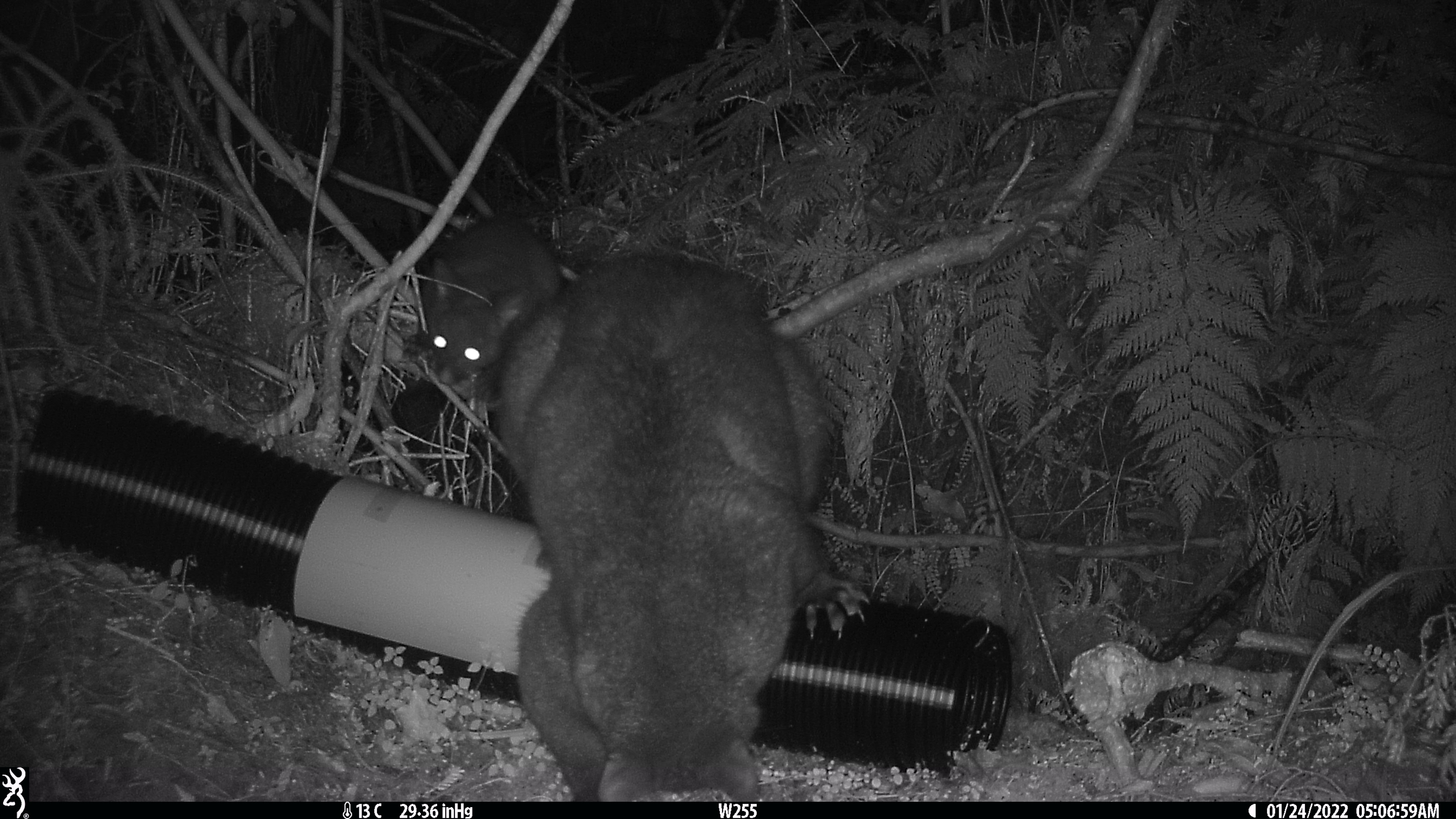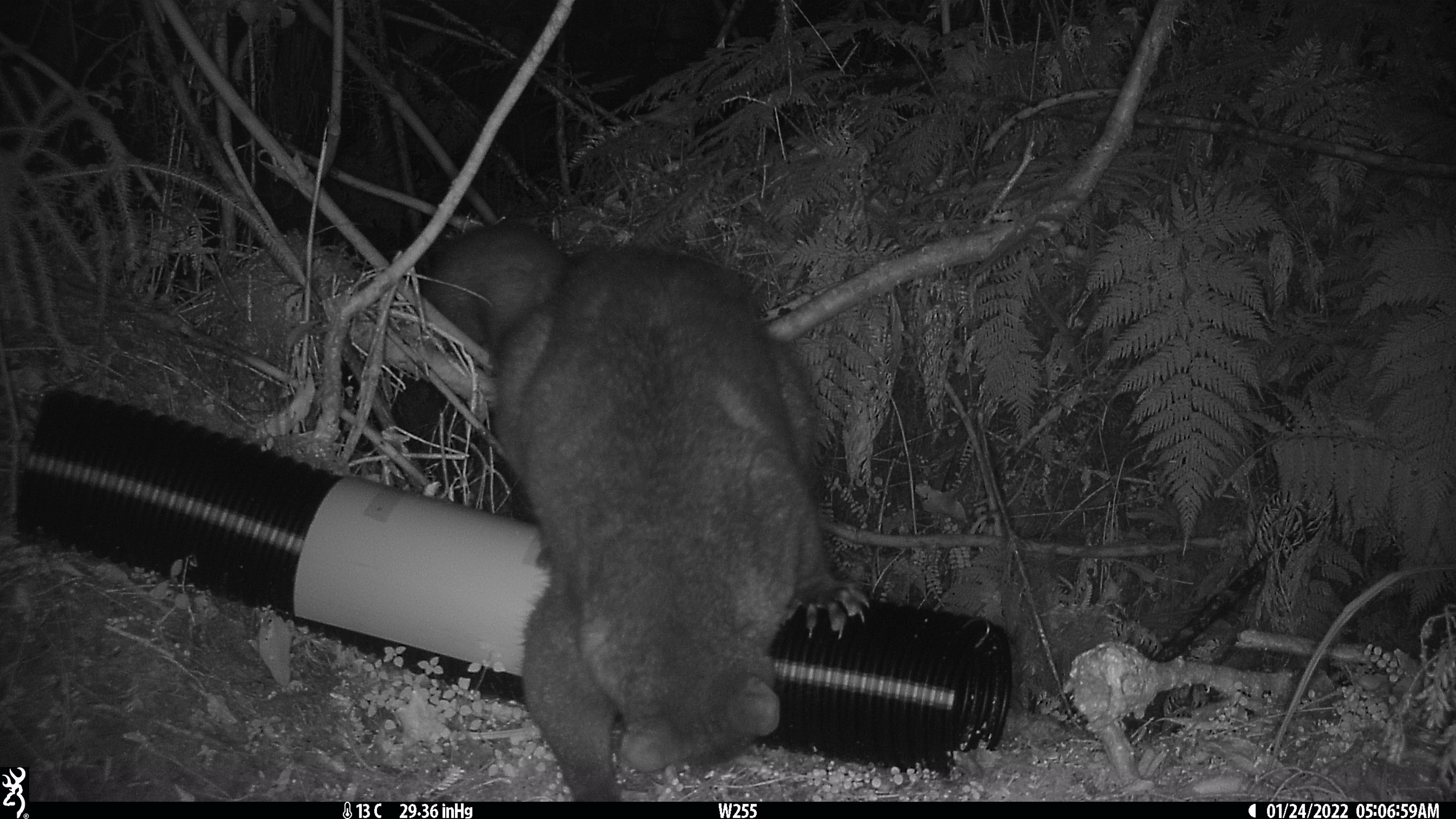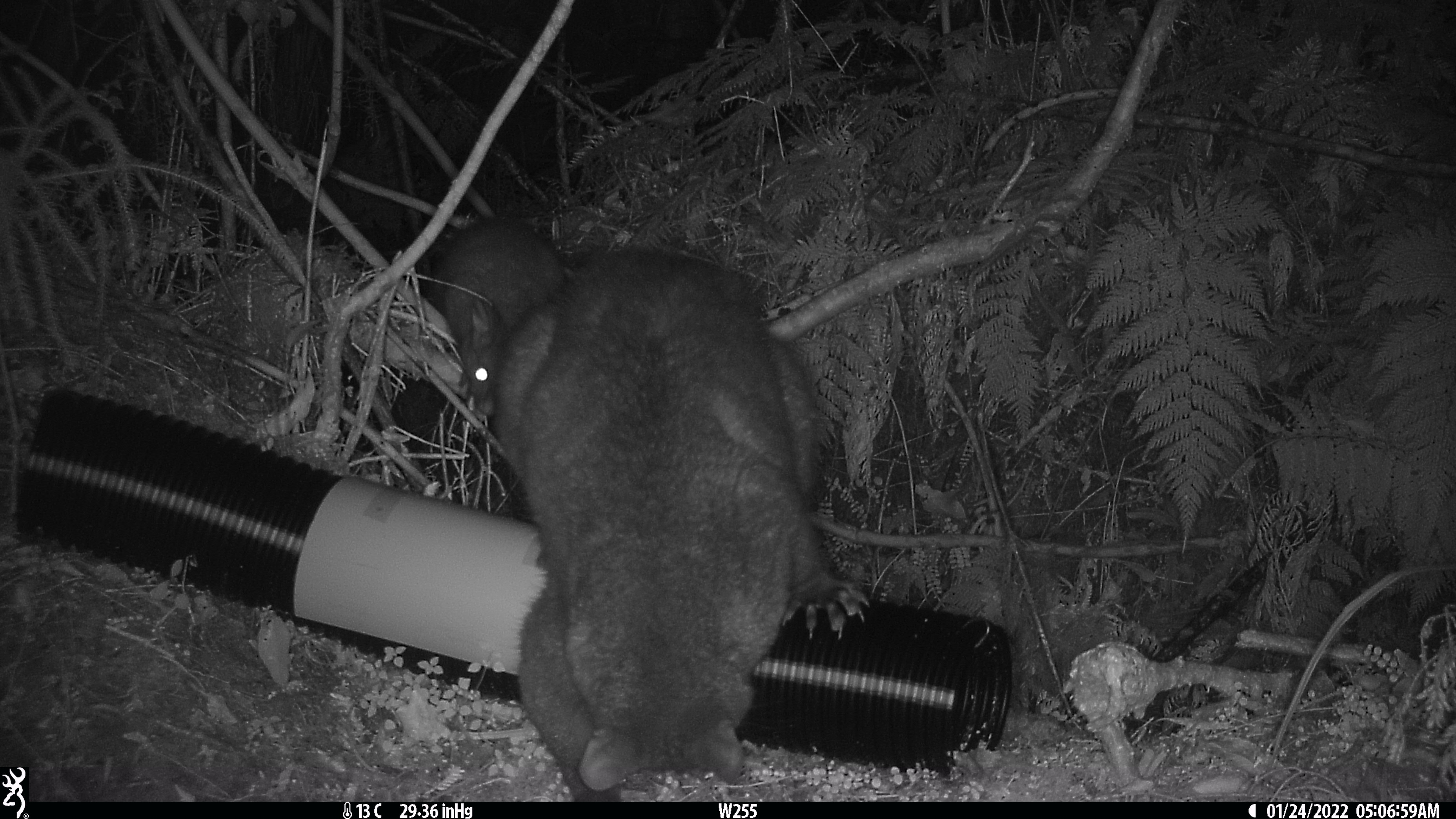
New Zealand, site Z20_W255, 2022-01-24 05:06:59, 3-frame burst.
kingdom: Animalia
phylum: Chordata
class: Mammalia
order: Diprotodontia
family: Phalangeridae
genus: Trichosurus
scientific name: Trichosurus vulpecula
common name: common brushtail possum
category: possum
Possum (common brushtail possum) (Trichosurus vulpecula).